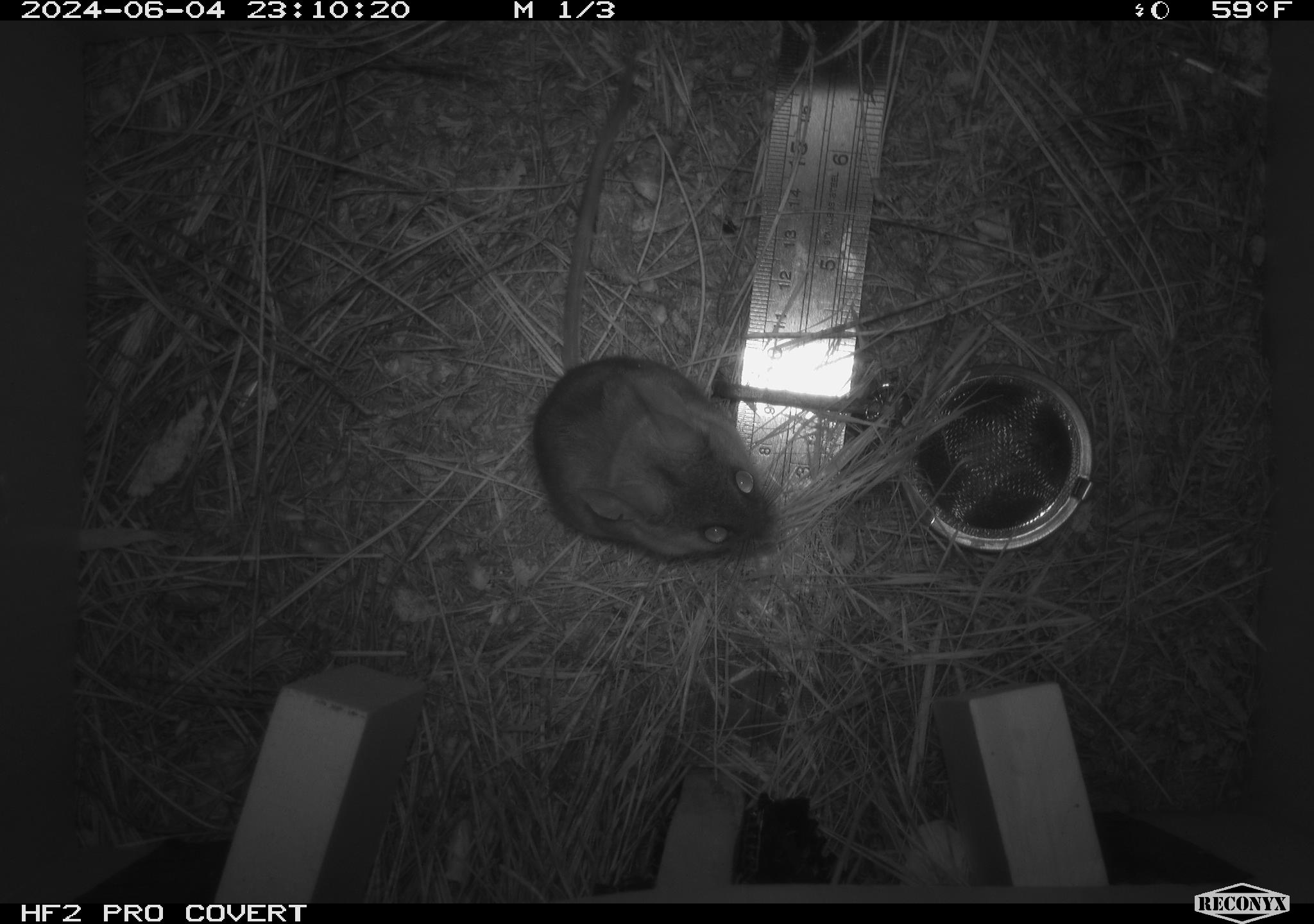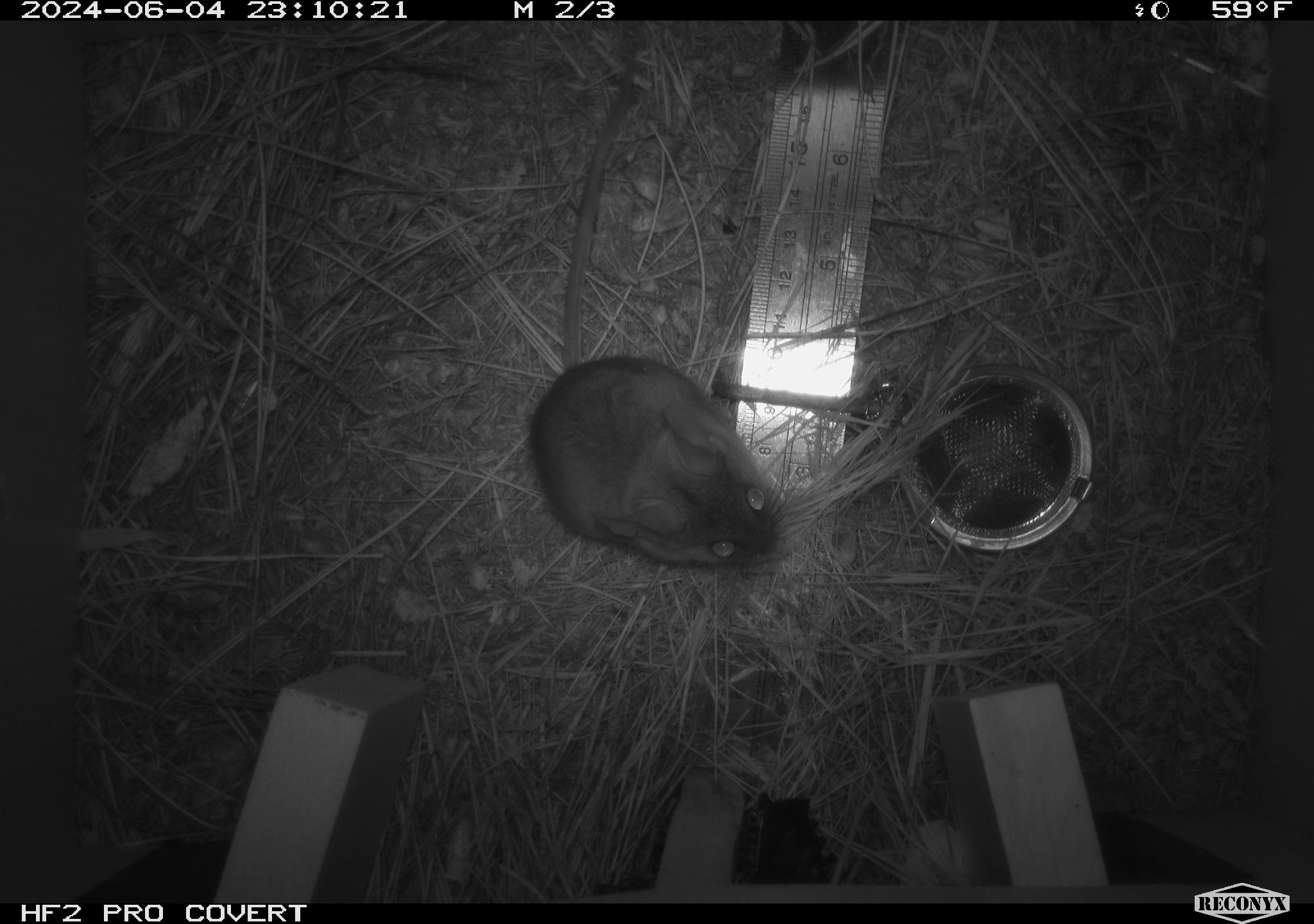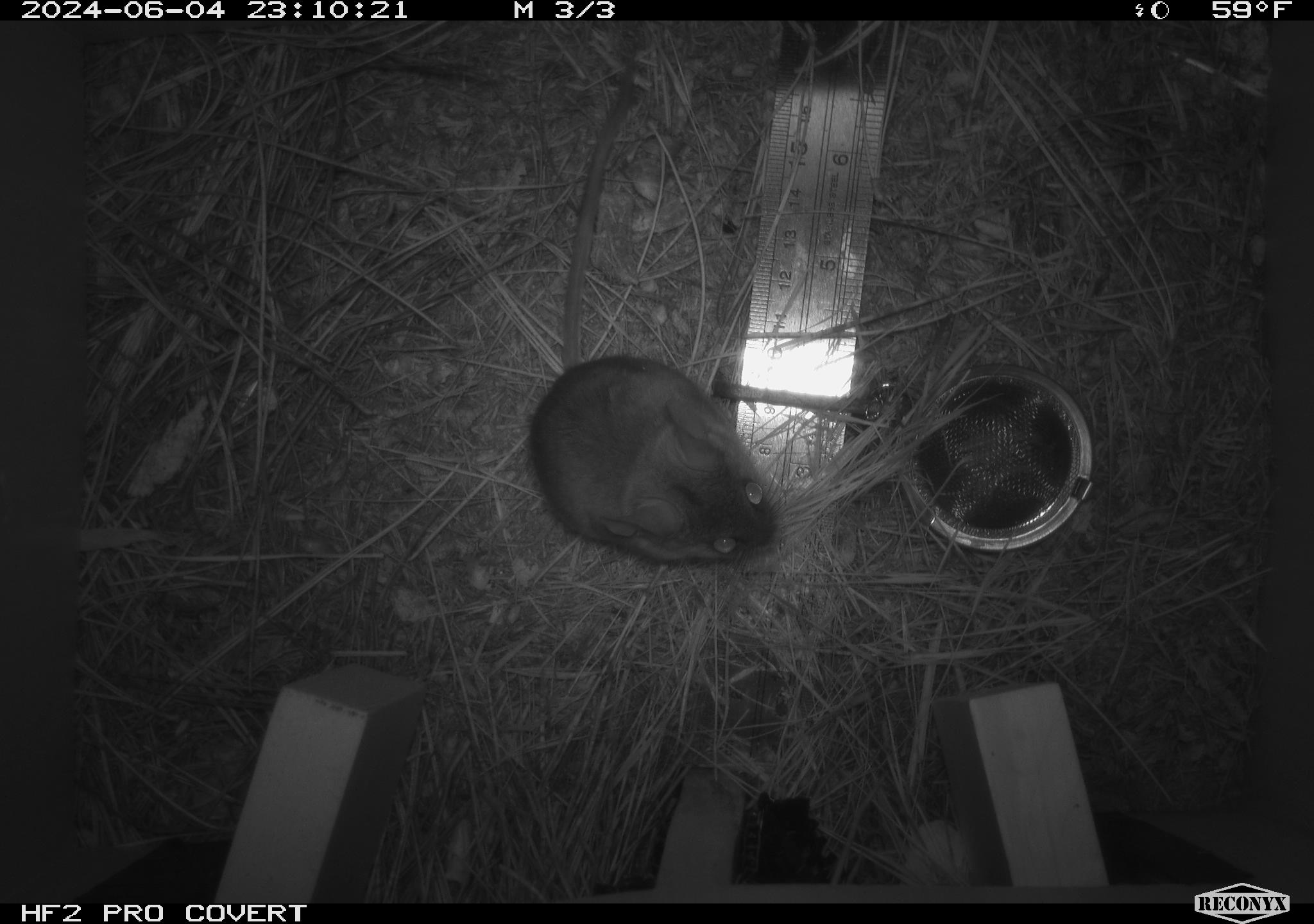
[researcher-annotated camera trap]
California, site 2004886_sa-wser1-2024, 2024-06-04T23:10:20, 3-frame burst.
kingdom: Animalia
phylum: Chordata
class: Mammalia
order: Rodentia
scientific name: Rodentia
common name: mouse species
Mouse species (Rodentia).